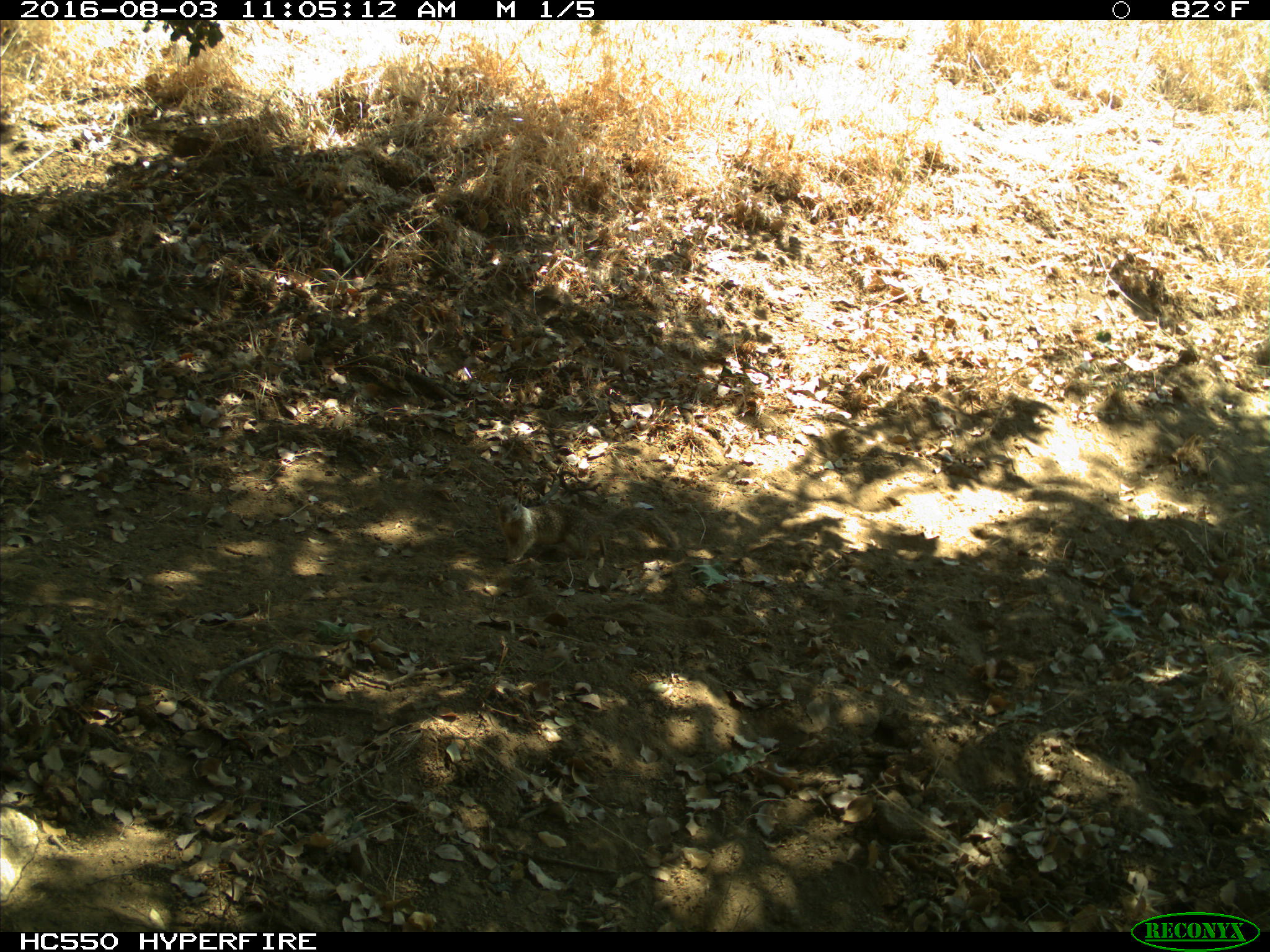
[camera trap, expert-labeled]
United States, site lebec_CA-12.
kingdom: Animalia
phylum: Chordata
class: Mammalia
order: Rodentia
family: Sciuridae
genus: Otospermophilus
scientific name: Otospermophilus beecheyi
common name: california ground squirrel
Otospermophilus beecheyi (california ground squirrel).